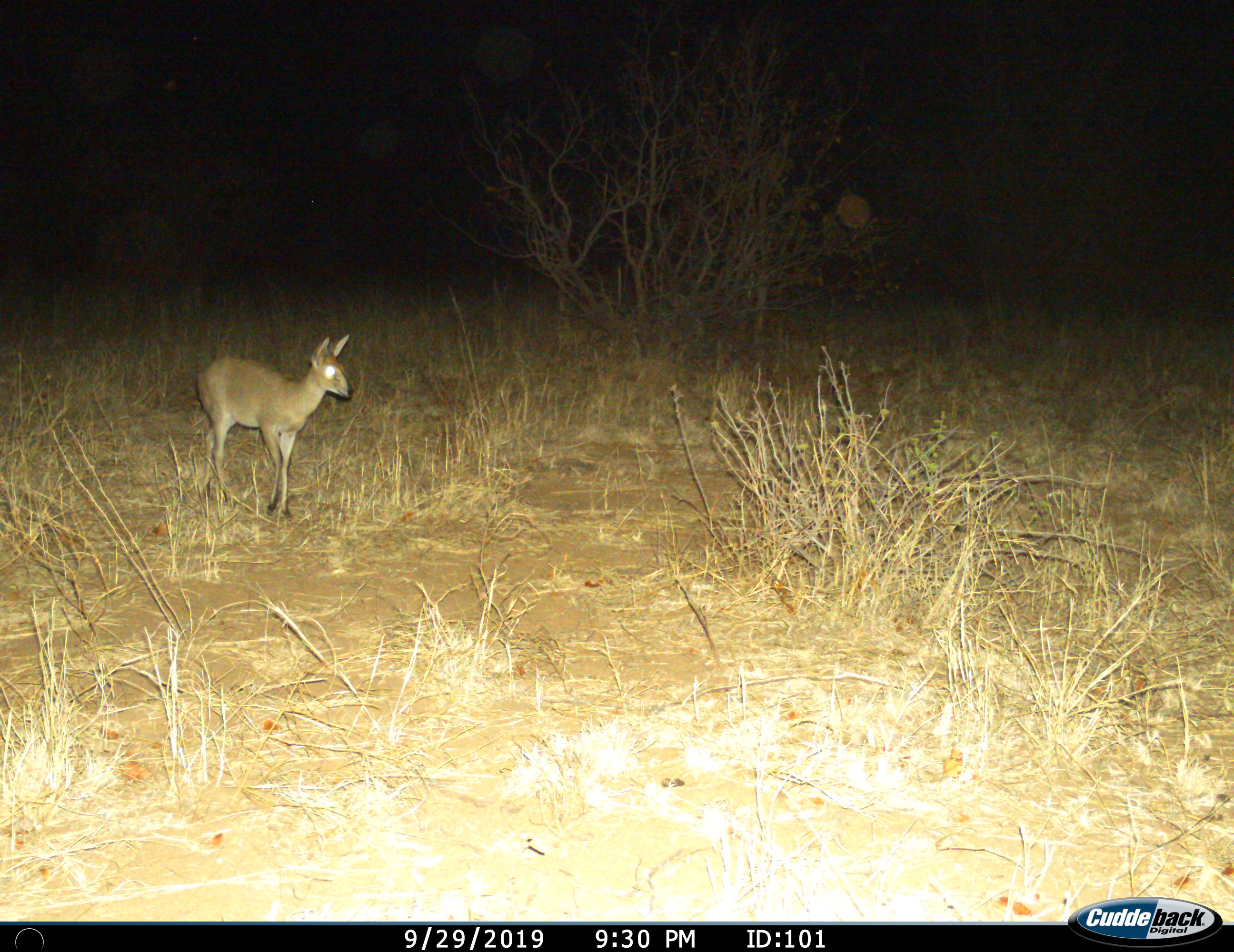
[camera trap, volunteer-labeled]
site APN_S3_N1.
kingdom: Animalia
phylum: Chordata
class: Mammalia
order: Artiodactyla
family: Bovidae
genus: Sylvicapra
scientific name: Sylvicapra grimmia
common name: common duiker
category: duikercommongrey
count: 1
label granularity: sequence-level